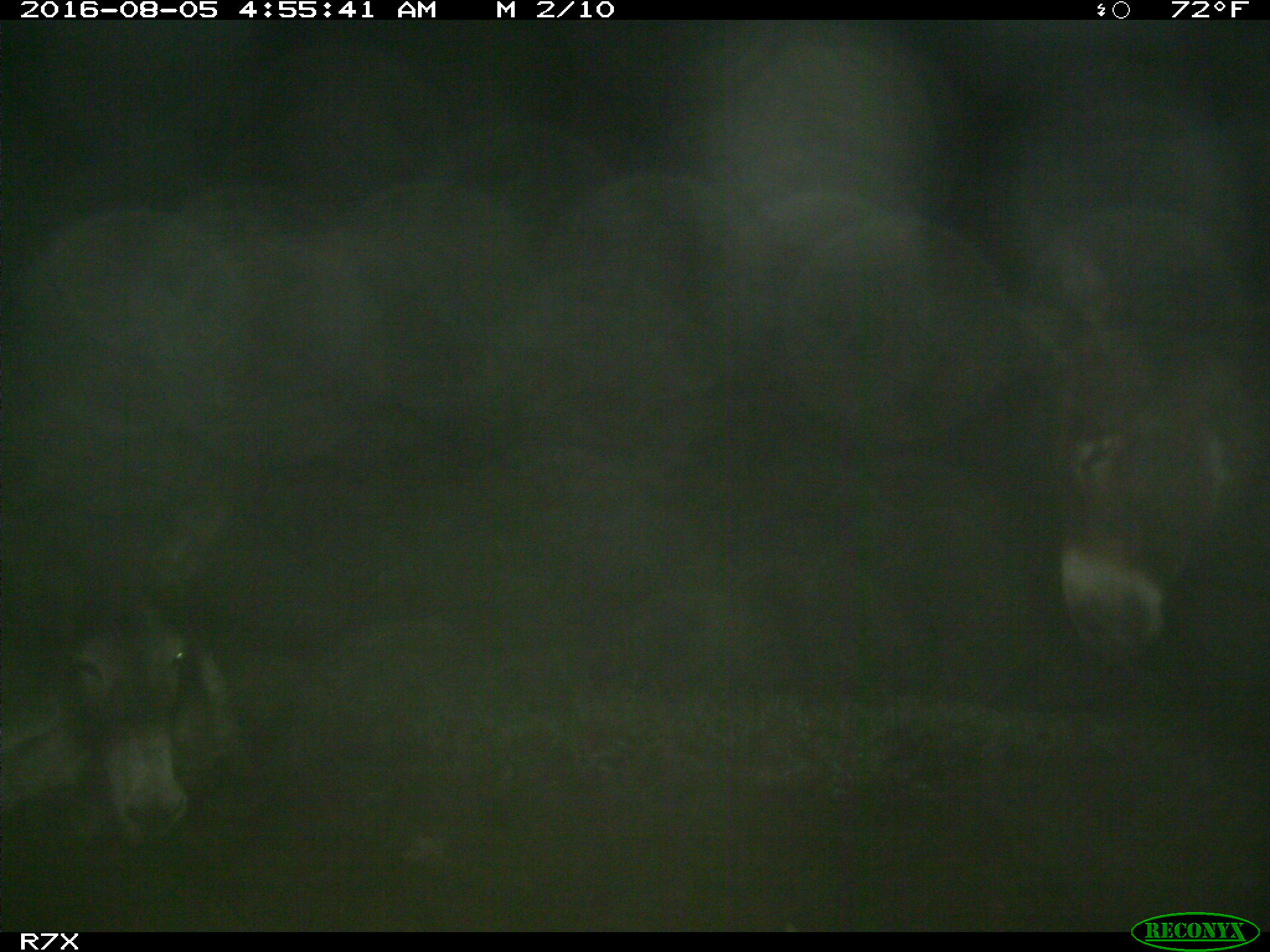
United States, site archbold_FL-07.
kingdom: Animalia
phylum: Chordata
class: Mammalia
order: Perissodactyla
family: Equidae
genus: Equus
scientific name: Equus africanus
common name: african wild ass